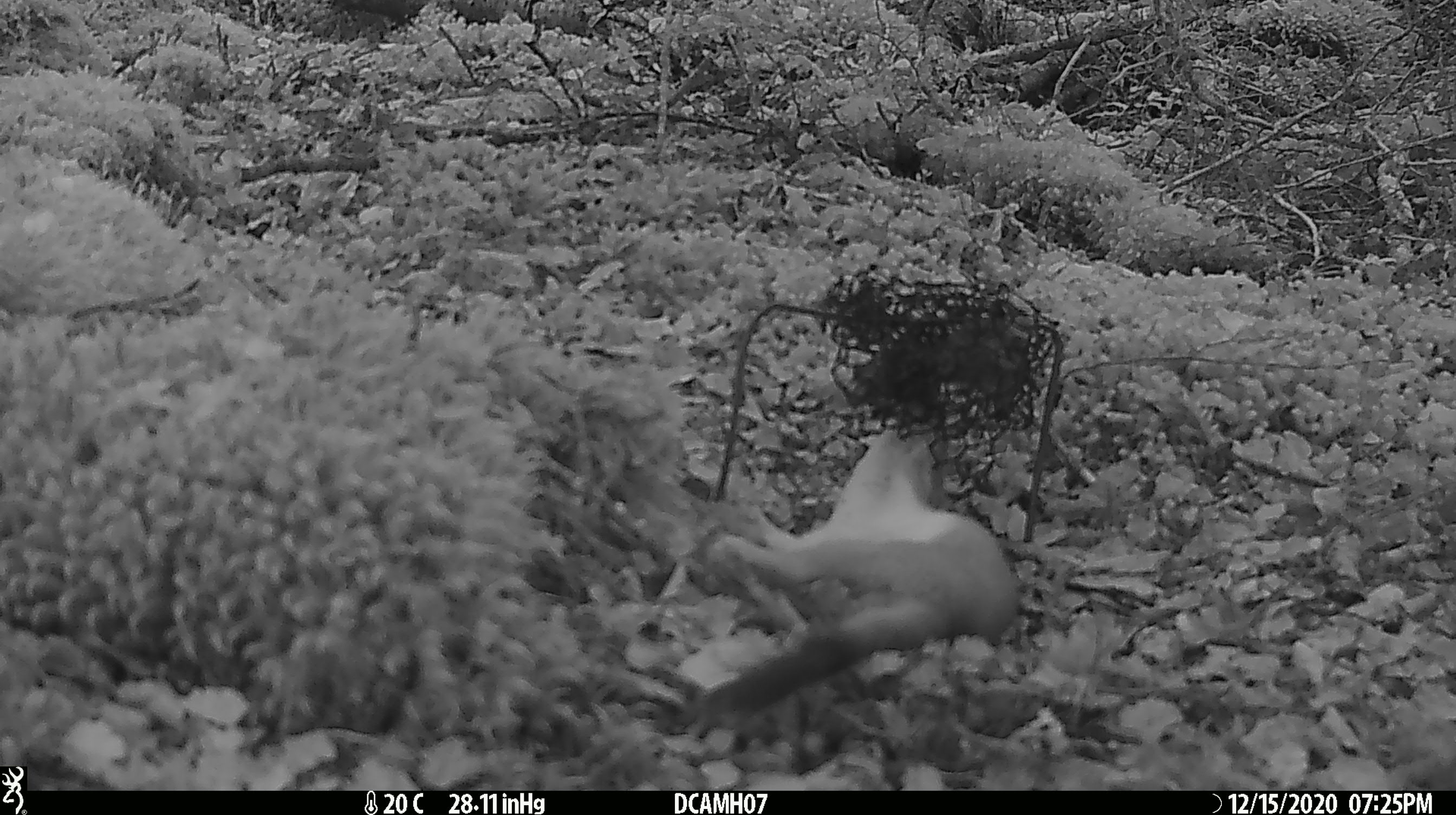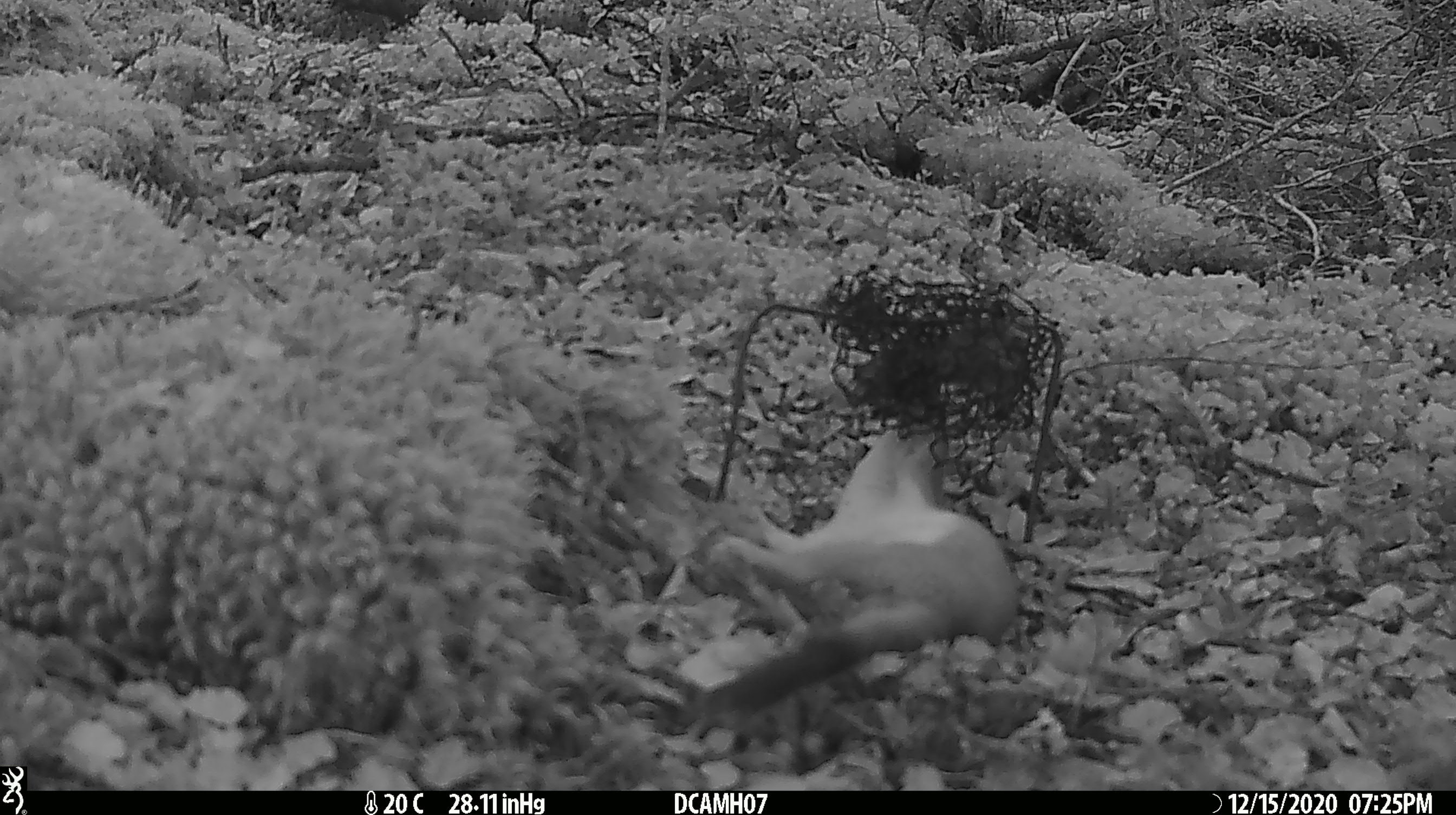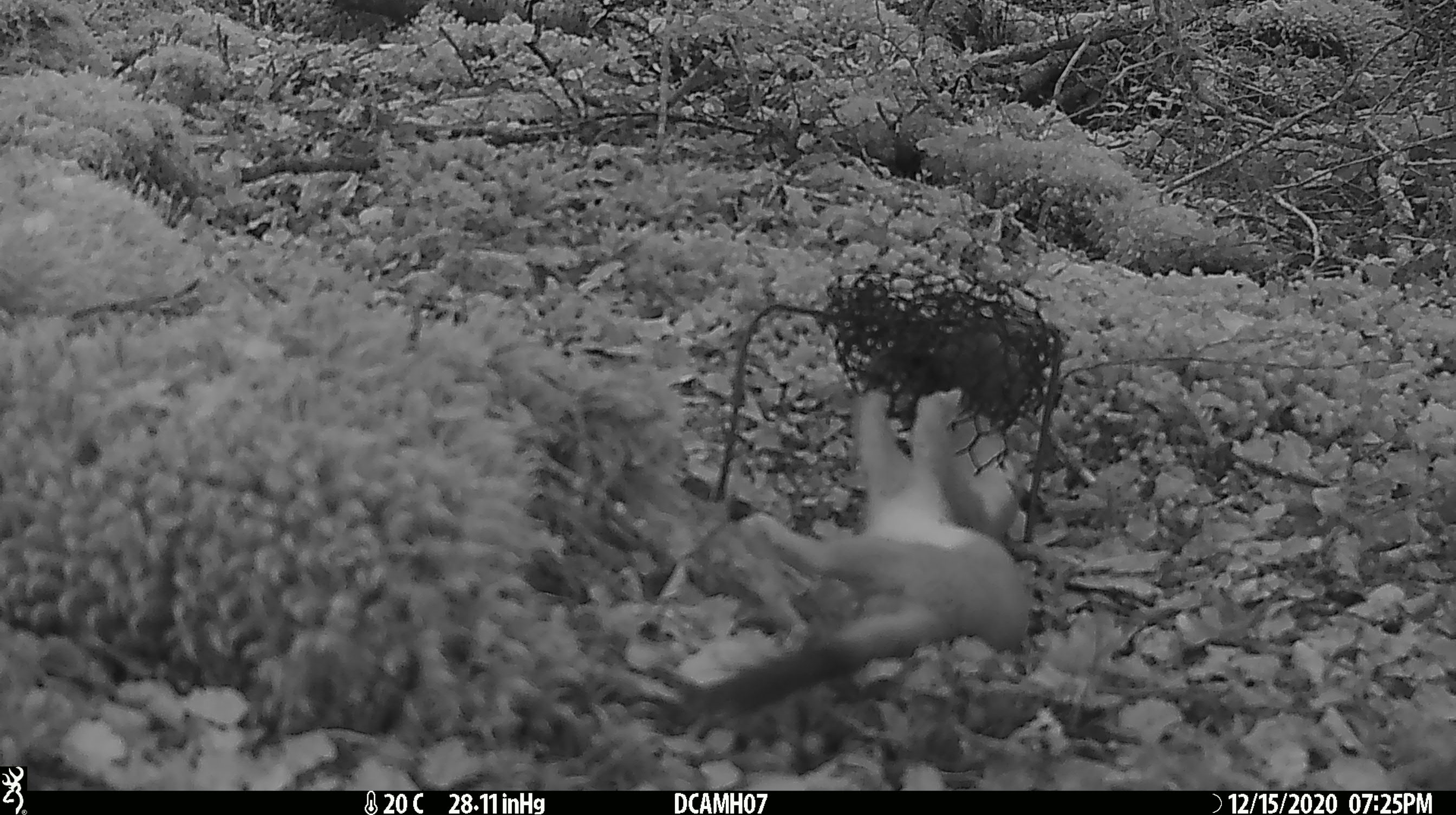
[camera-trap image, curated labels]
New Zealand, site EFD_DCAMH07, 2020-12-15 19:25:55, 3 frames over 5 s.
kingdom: Animalia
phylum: Chordata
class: Mammalia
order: Carnivora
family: Mustelidae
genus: Mustela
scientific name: Mustela erminea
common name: stoat